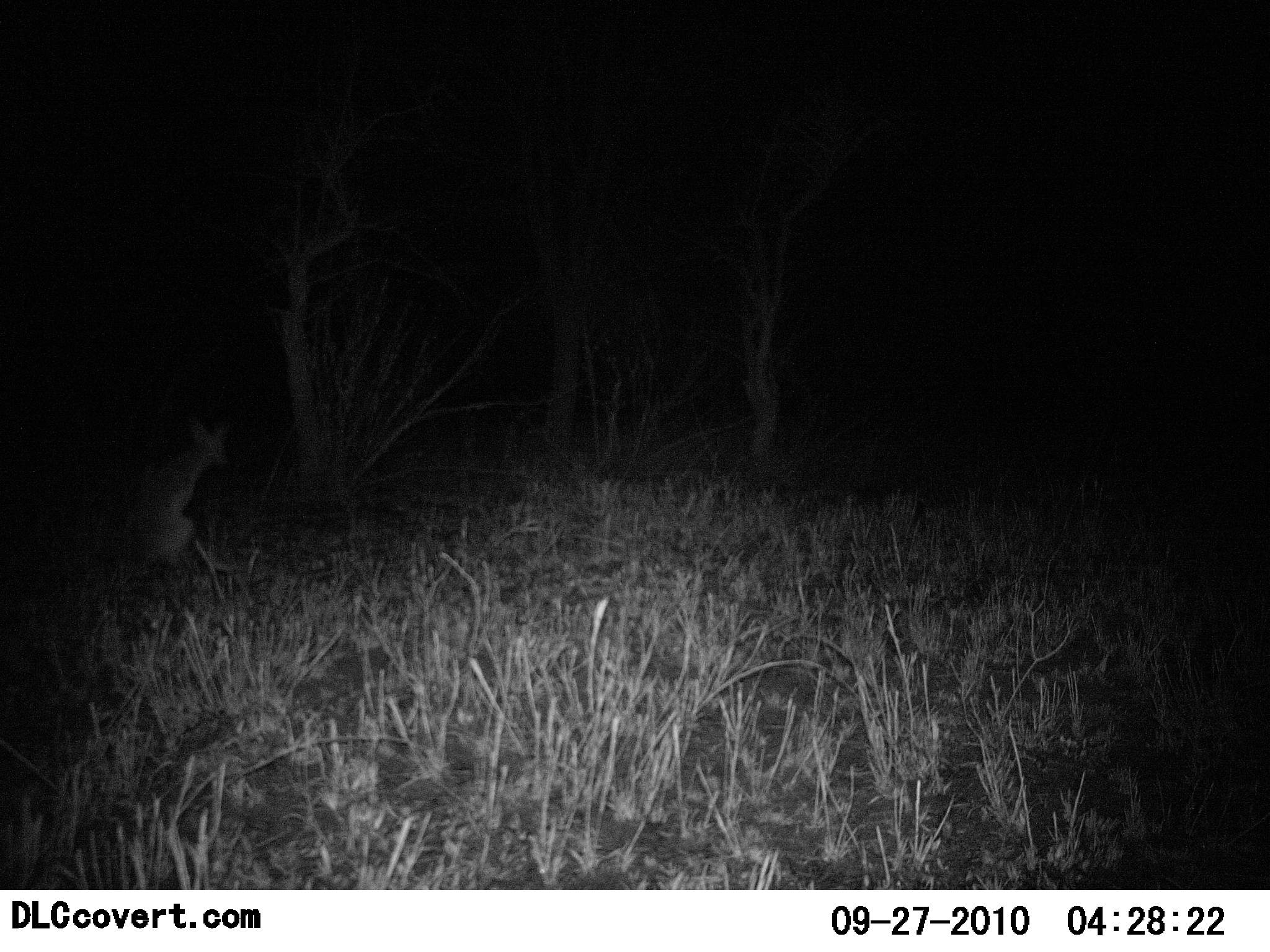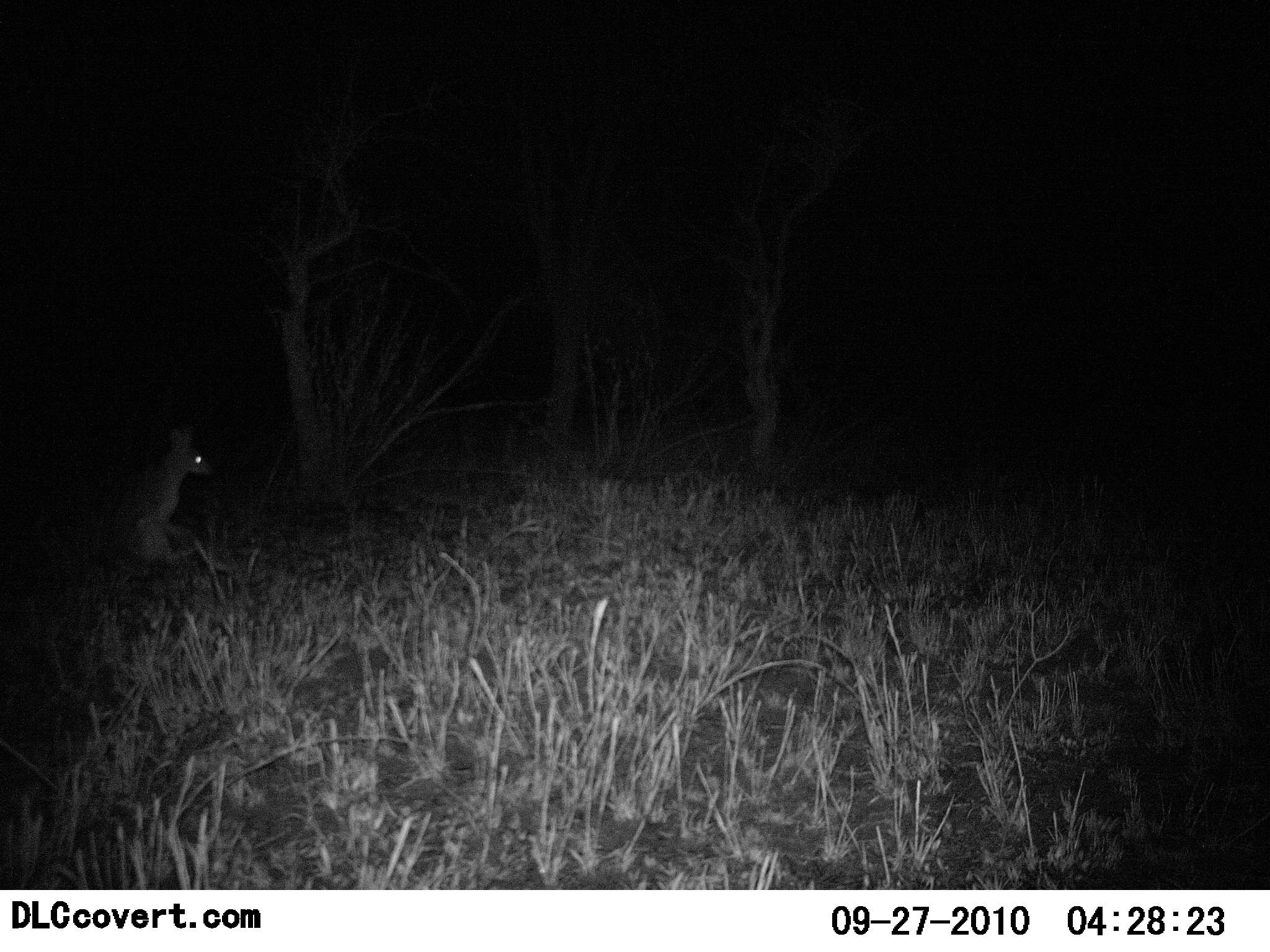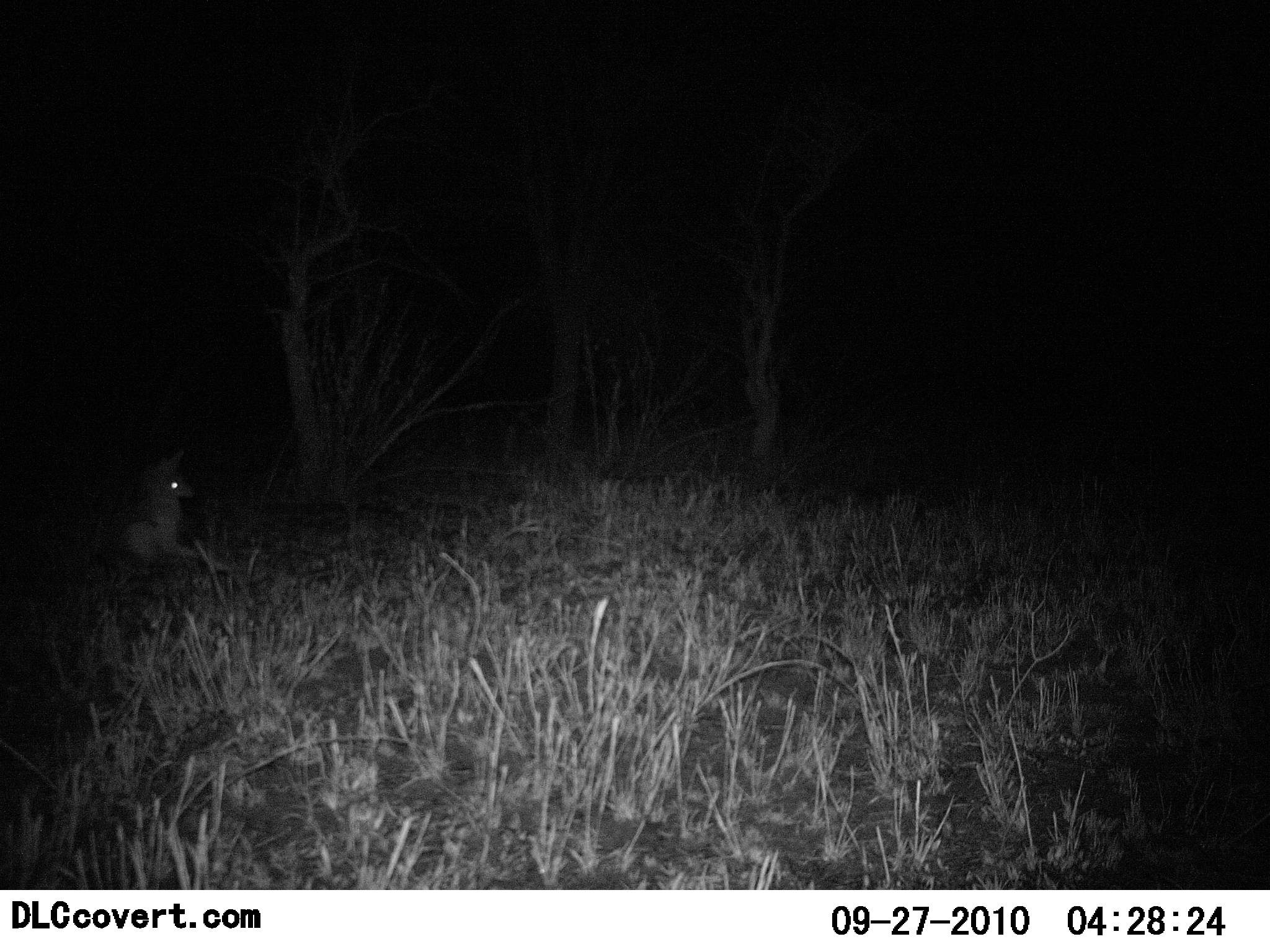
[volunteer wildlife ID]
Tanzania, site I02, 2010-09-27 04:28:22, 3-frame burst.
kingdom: Animalia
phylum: Chordata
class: Mammalia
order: Carnivora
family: Canidae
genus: Otocyon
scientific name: Otocyon megalotis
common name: bat-eared fox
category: batearedfox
Batearedfox (bat-eared fox) (Otocyon megalotis), count 1. Behavior (volunteer vote fractions): standing 50%, resting 100%, moving 0%, interacting 0%. Young present (vote fraction): 0%. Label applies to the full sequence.